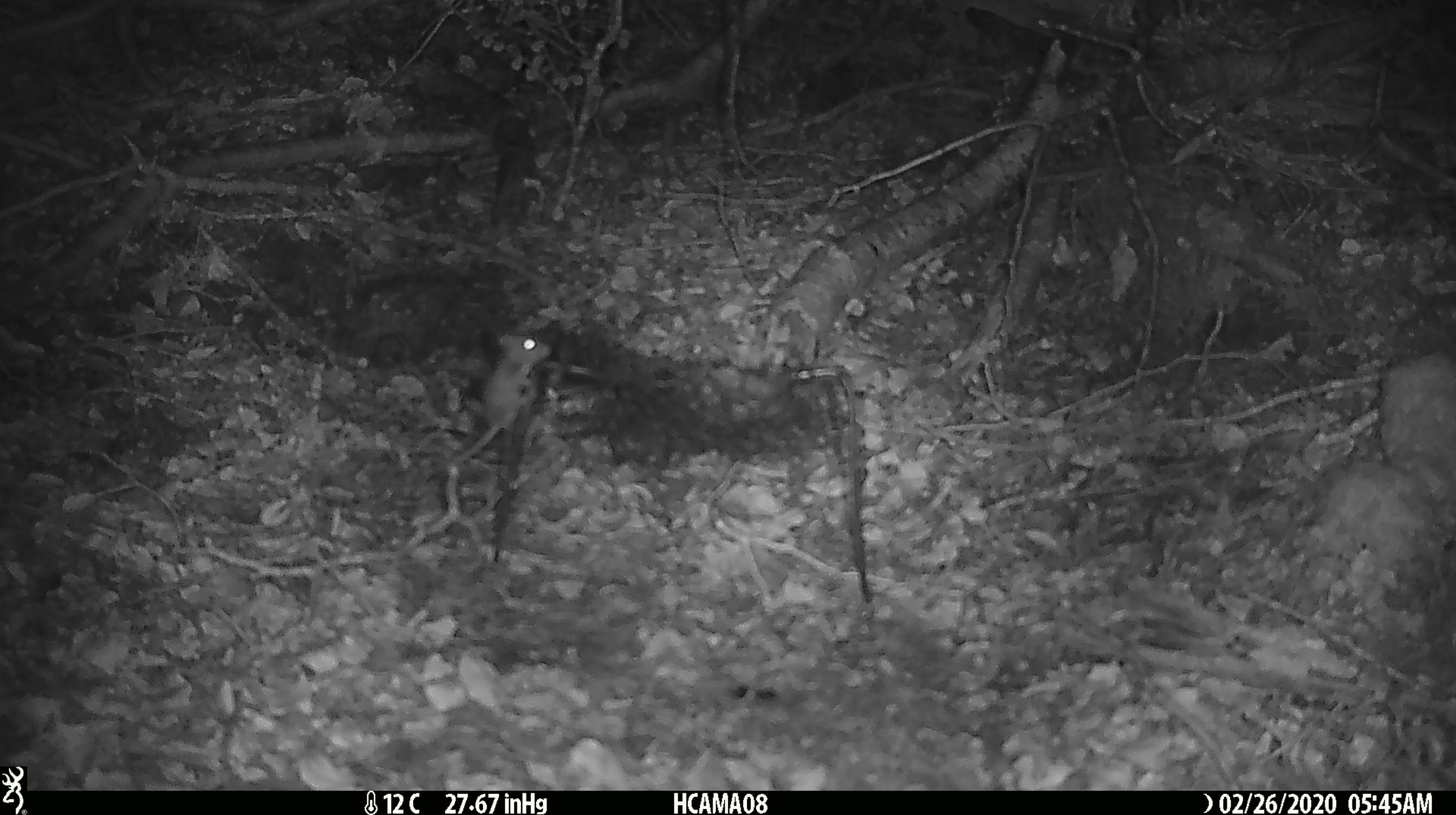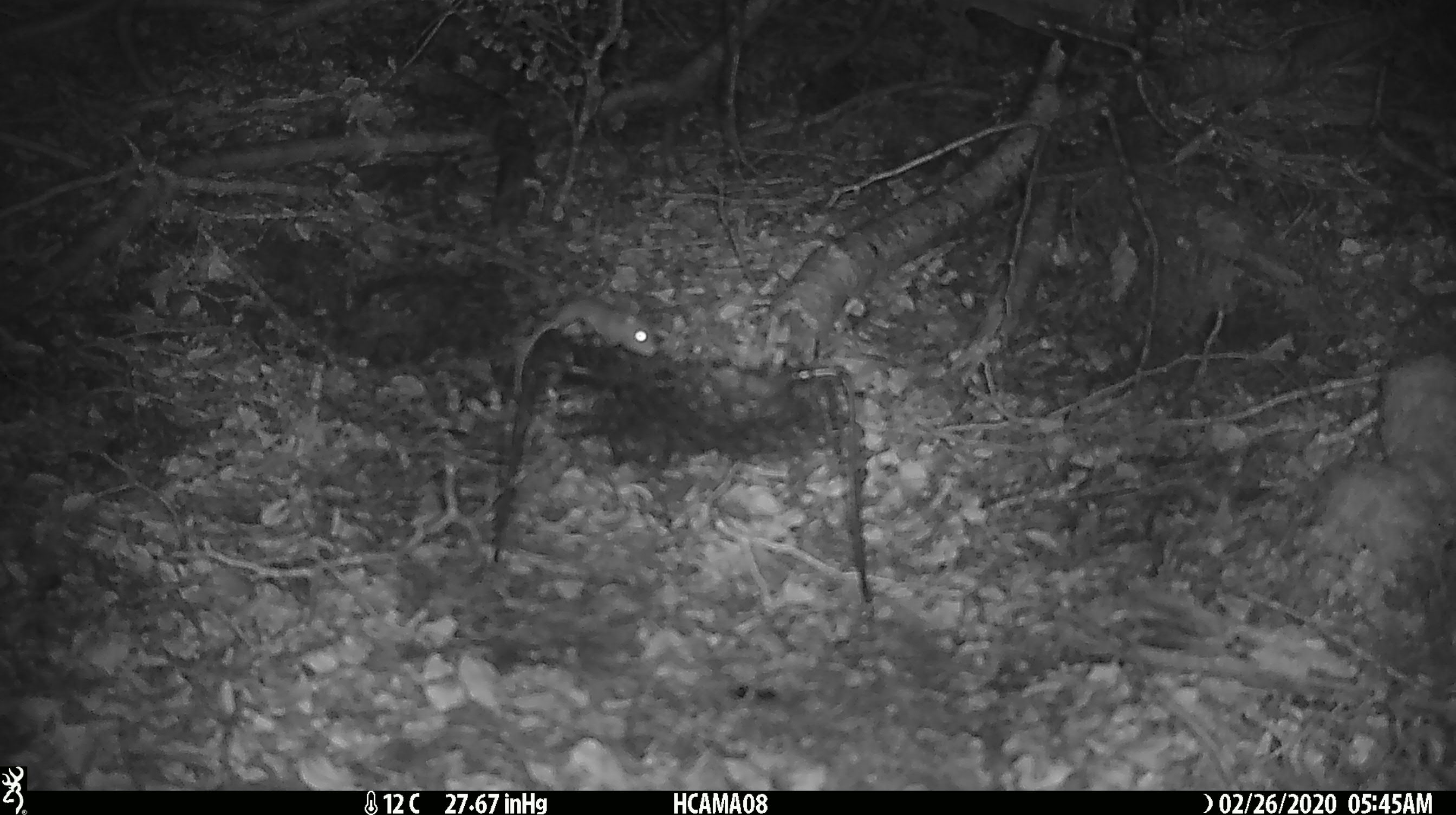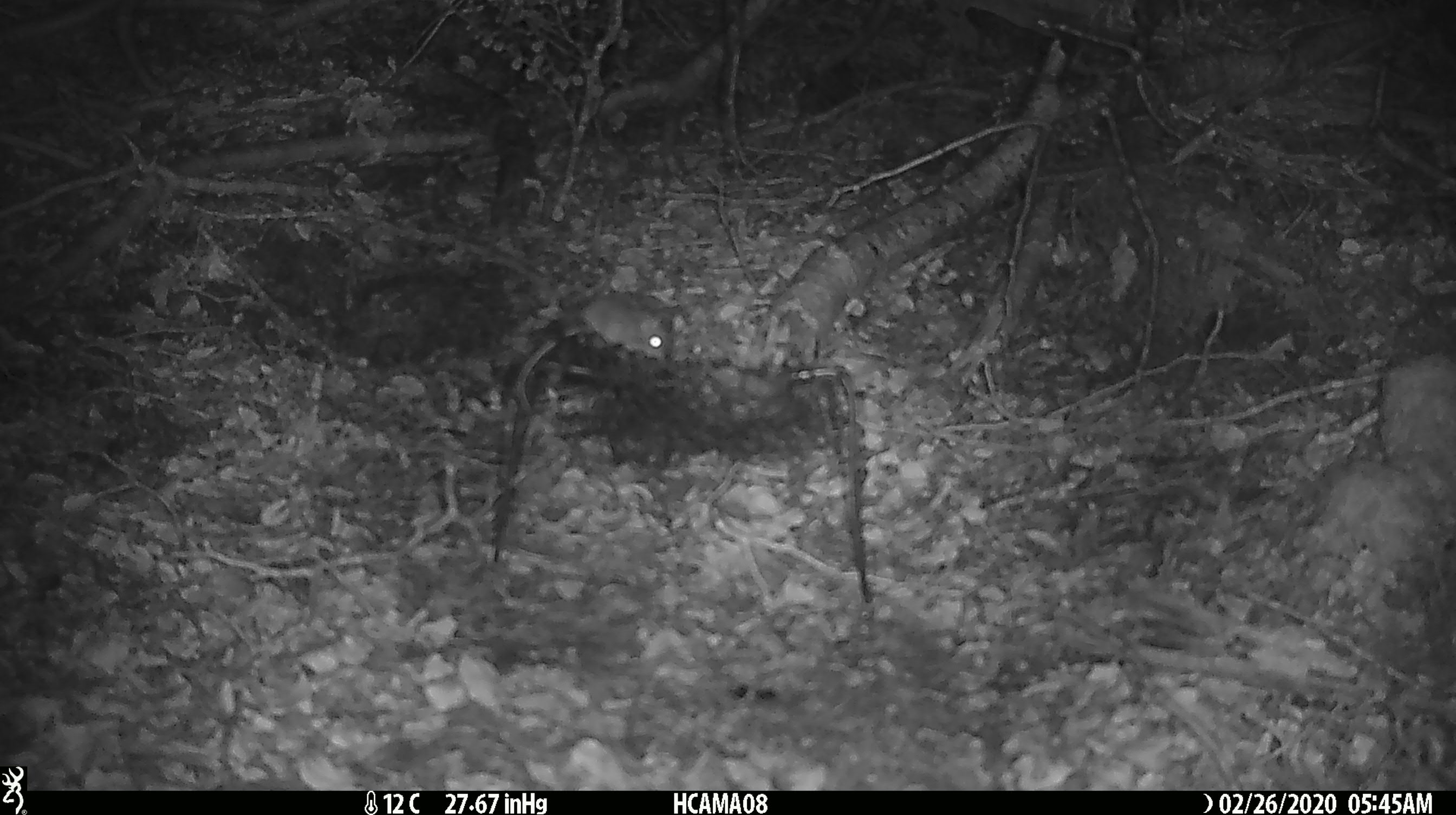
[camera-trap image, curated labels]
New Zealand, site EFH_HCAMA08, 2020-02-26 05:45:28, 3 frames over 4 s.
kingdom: Animalia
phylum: Chordata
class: Mammalia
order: Rodentia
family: Muridae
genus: Mus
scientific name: Mus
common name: mouse